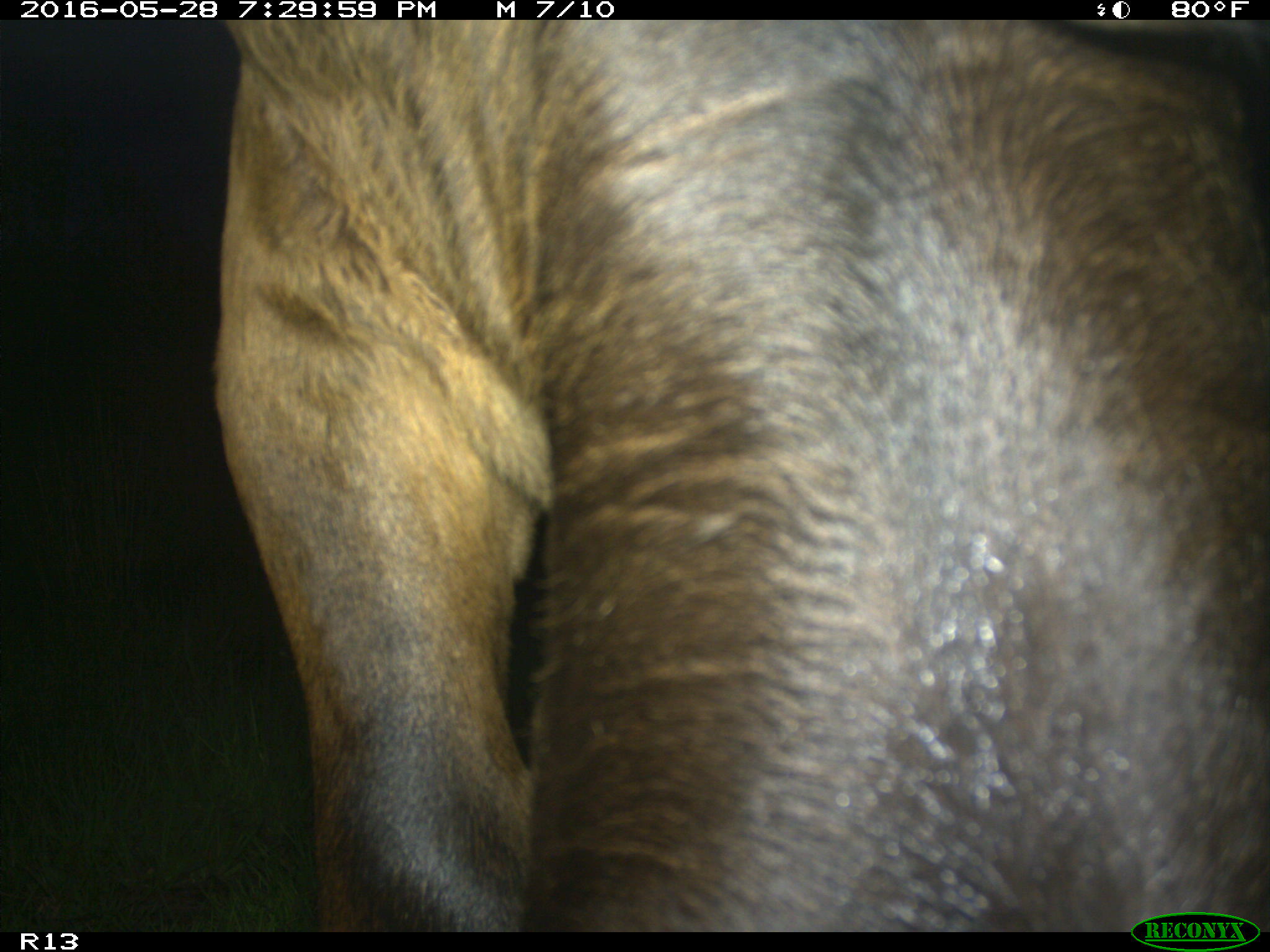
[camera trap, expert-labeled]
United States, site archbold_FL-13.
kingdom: Animalia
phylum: Chordata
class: Mammalia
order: Artiodactyla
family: Bovidae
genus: Bos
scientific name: Bos taurus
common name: domestic cow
Bos taurus (domestic cow).